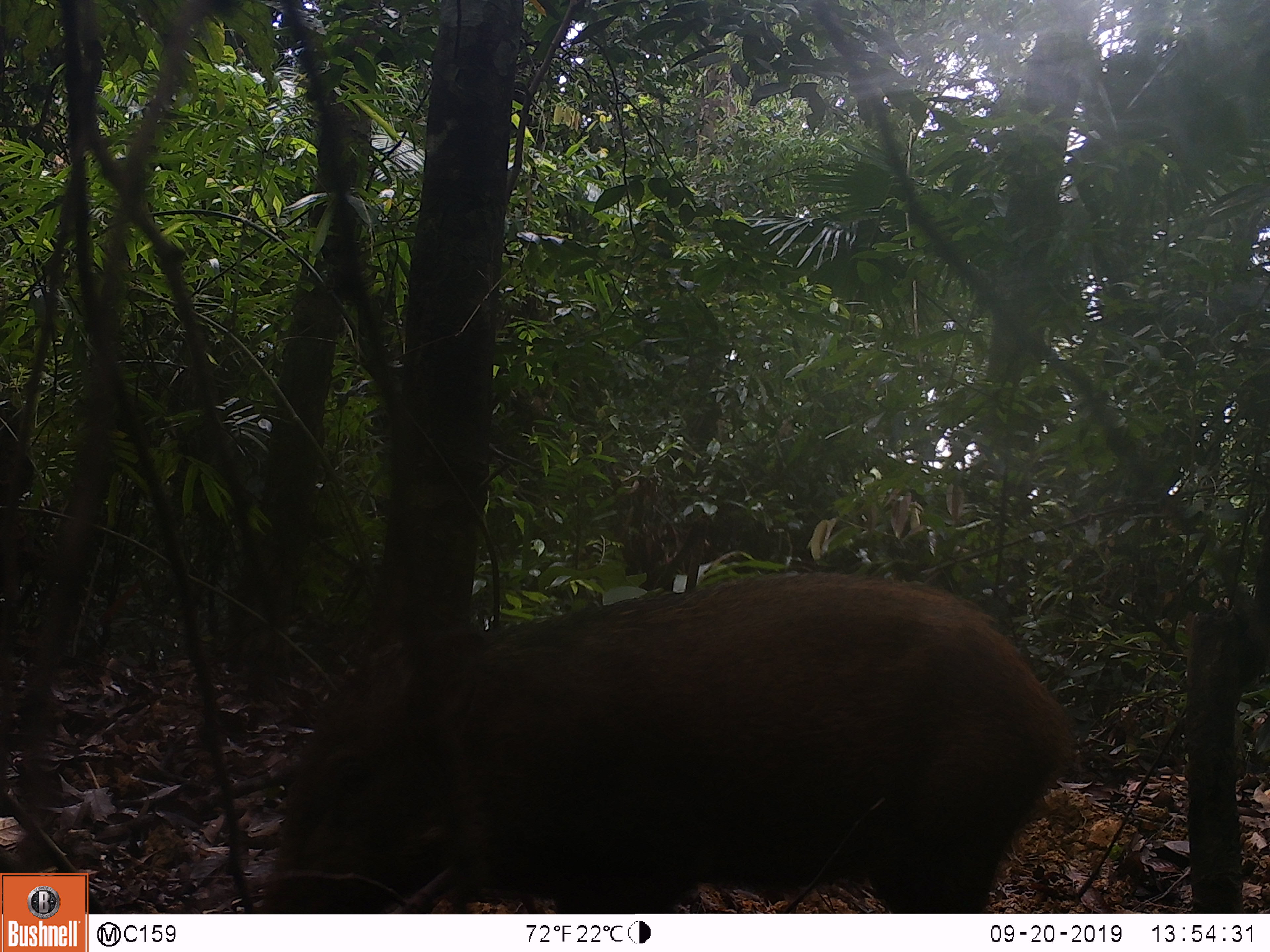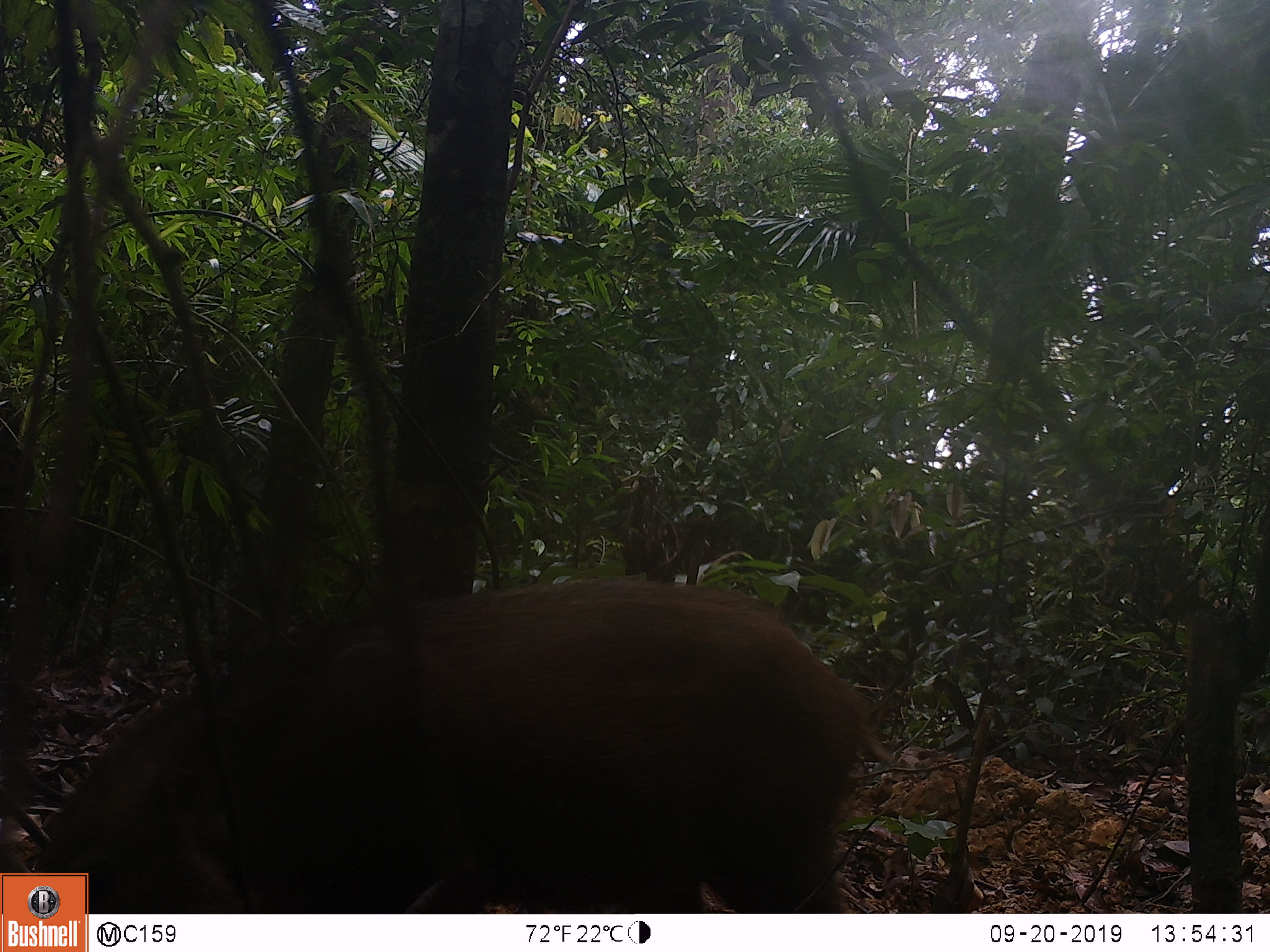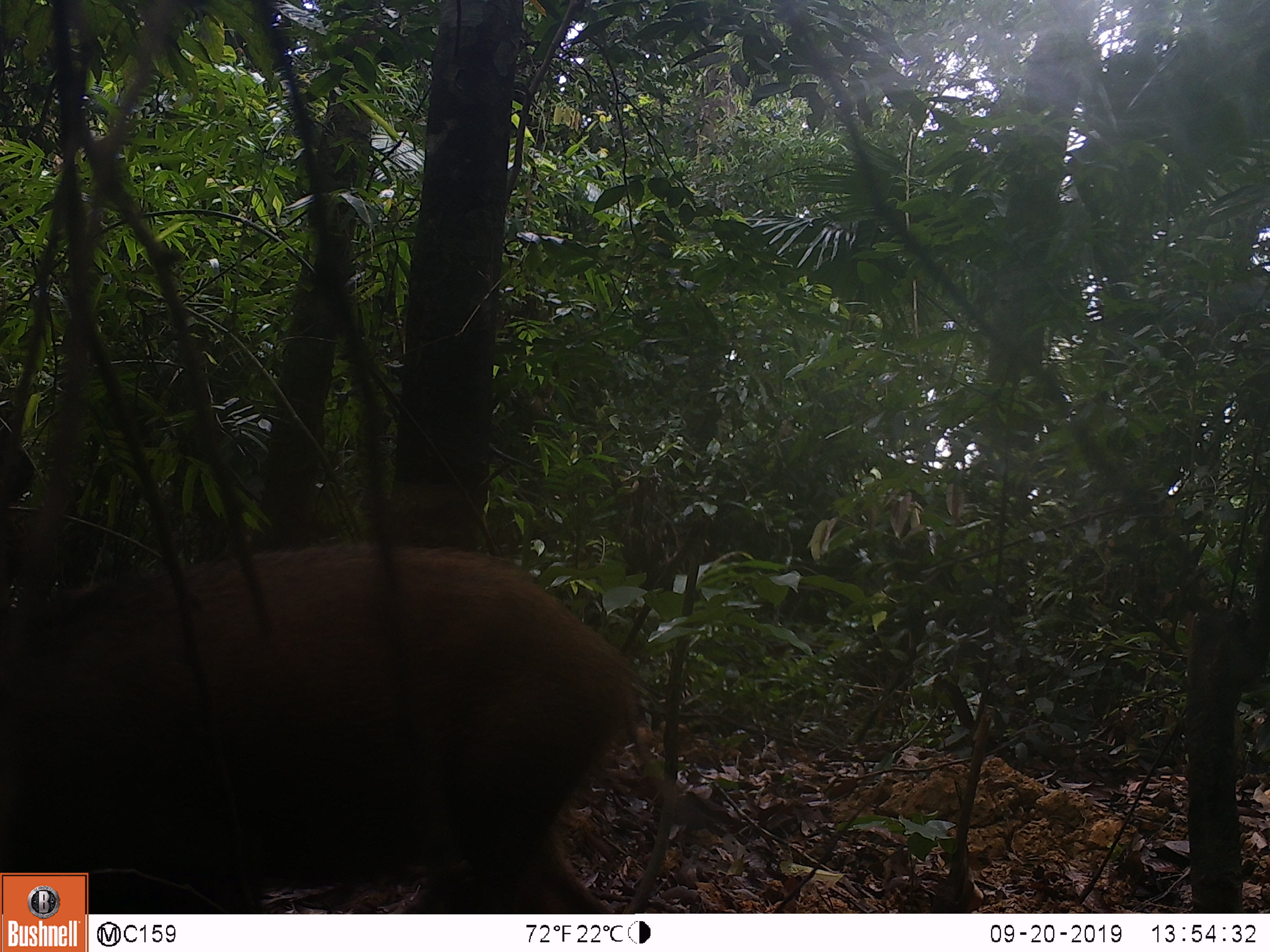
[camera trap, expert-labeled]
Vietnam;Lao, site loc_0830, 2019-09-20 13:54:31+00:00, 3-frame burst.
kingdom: Animalia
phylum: Chordata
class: Mammalia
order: Artiodactyla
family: Suidae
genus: Sus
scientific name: Sus scrofa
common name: eurasian wild pig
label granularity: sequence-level